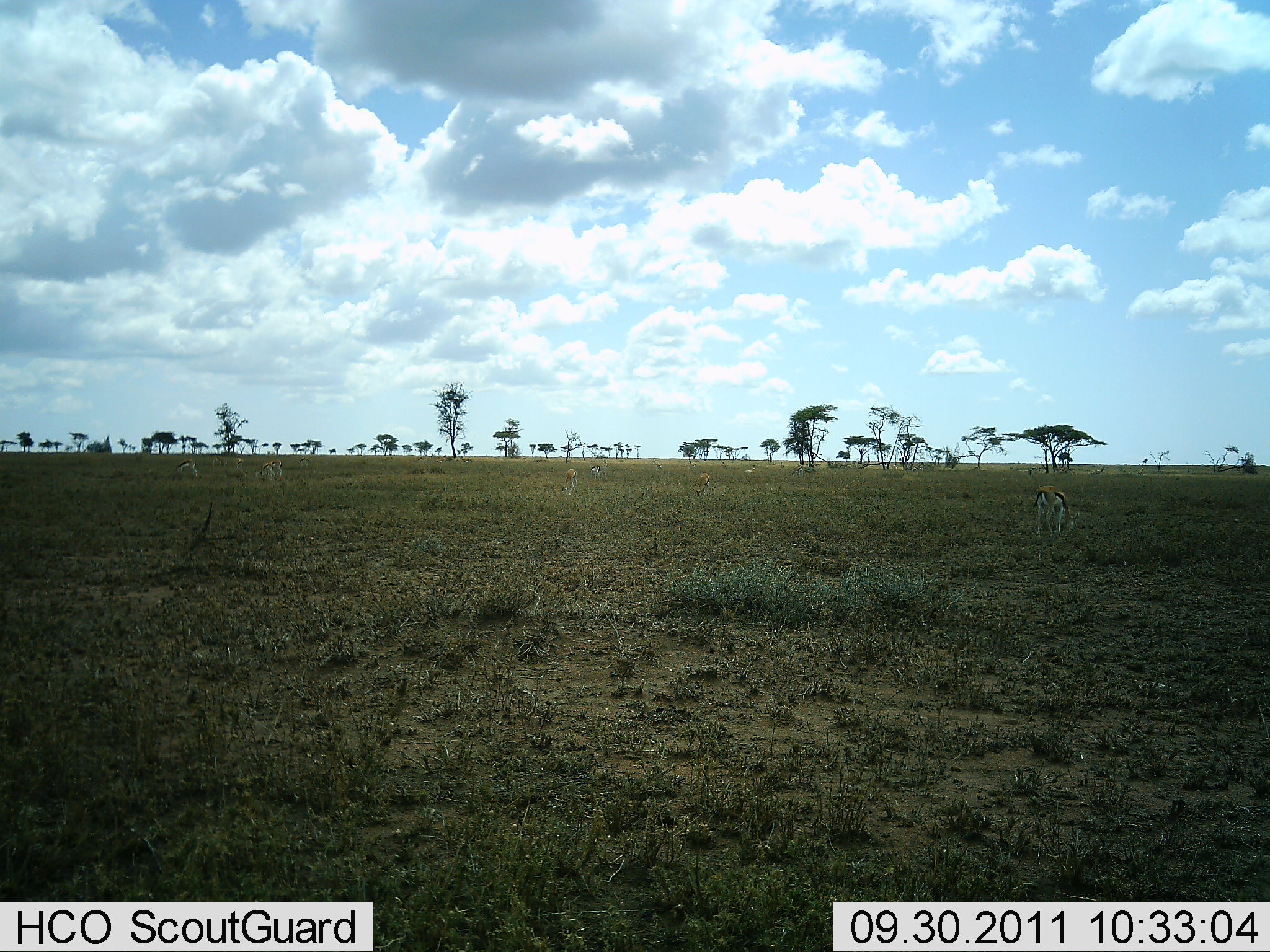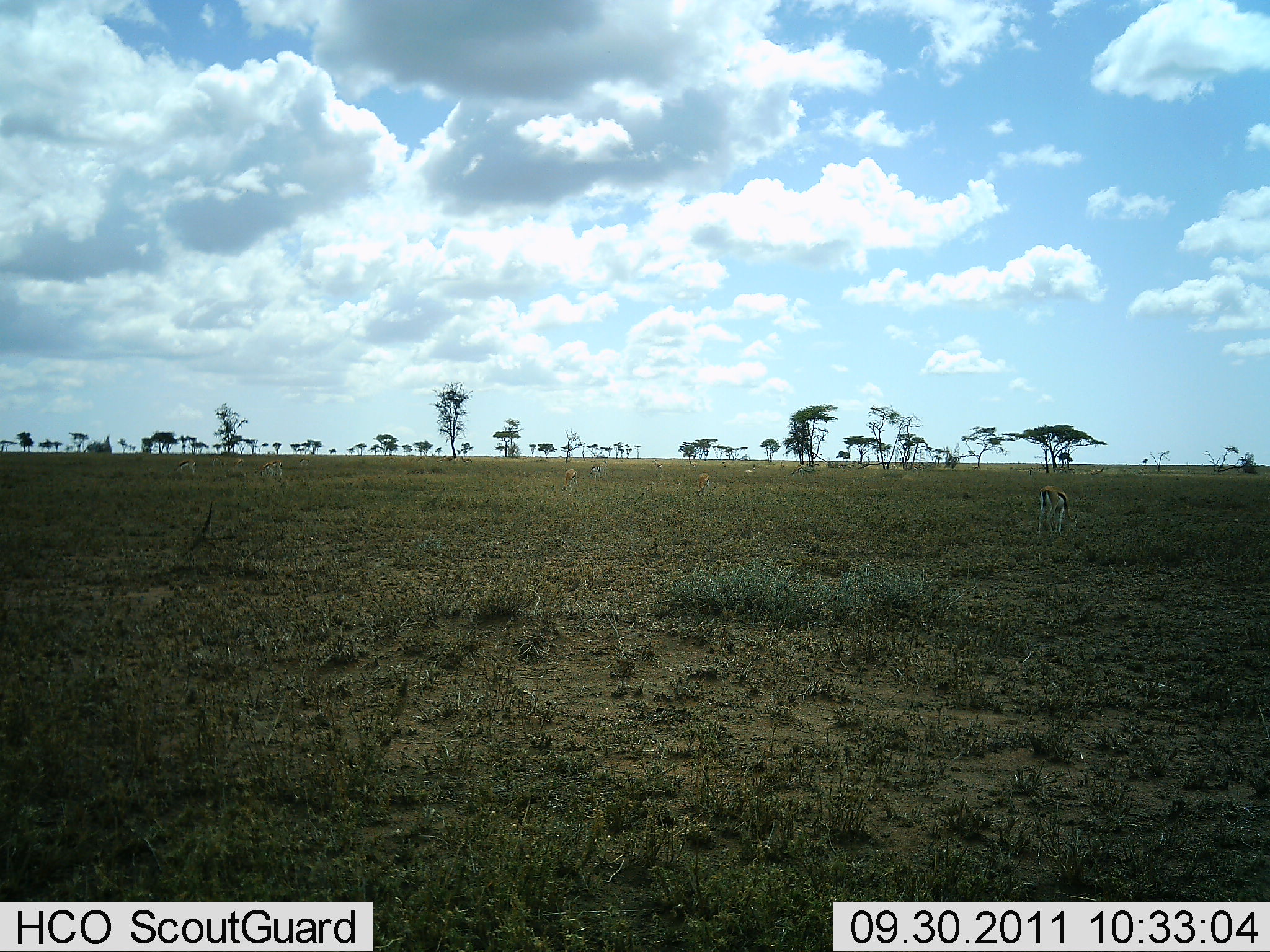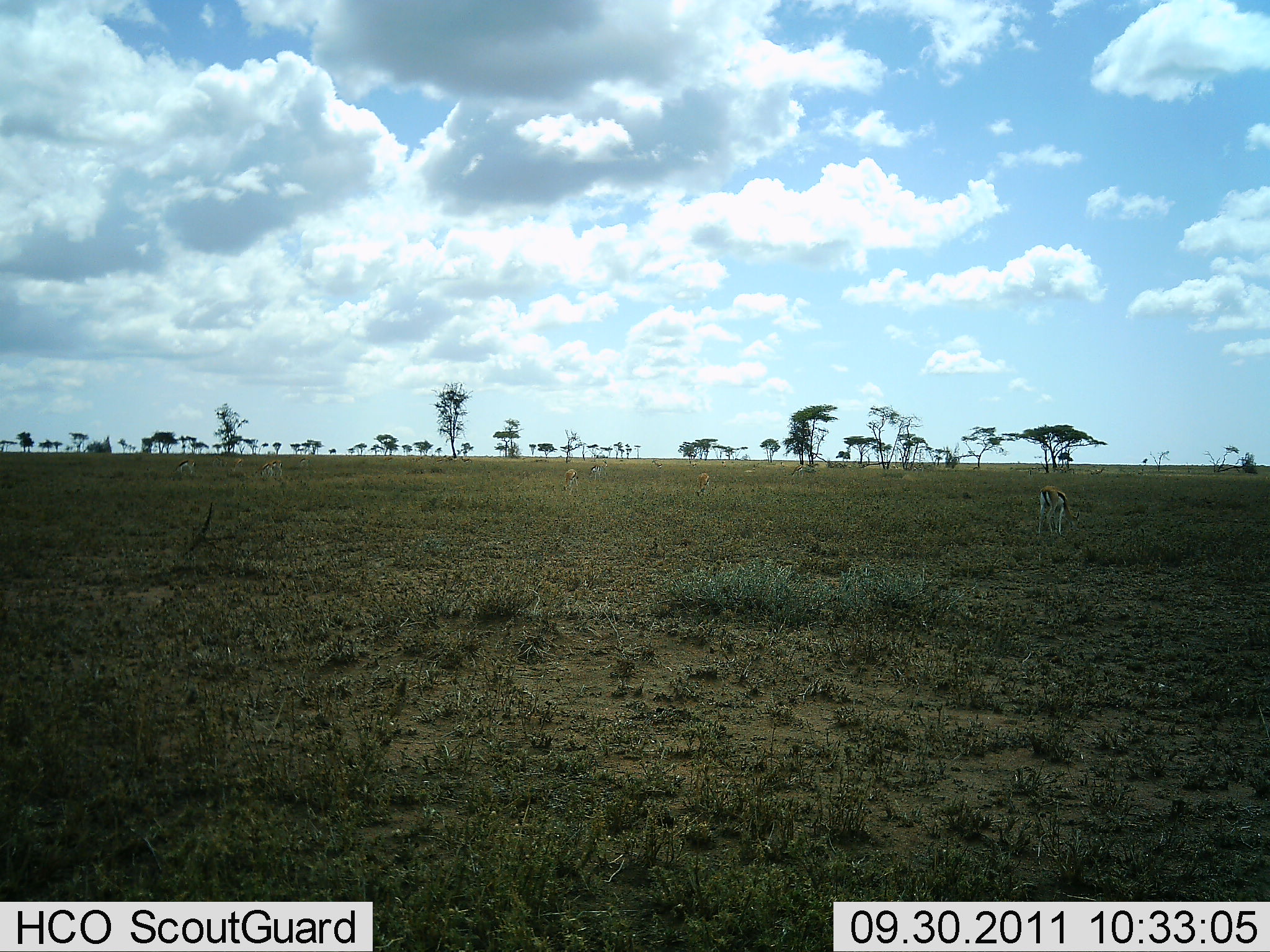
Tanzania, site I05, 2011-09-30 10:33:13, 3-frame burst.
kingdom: Animalia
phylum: Chordata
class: Mammalia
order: Artiodactyla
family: Bovidae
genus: Eudorcas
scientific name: Eudorcas thomsonii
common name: thomson's gazelle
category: gazellethomsons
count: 6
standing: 40%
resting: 0%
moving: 0%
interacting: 0%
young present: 0%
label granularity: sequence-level